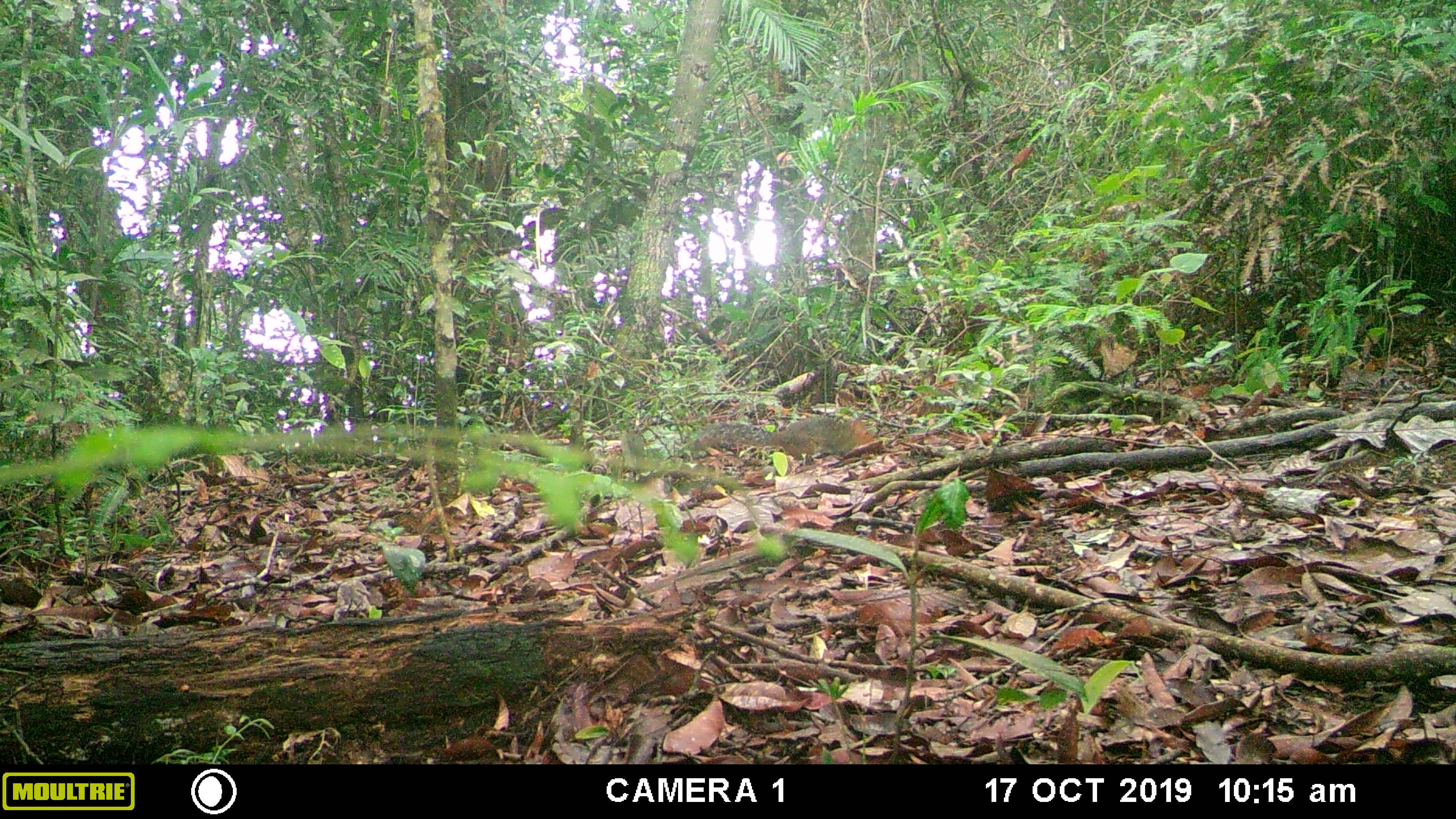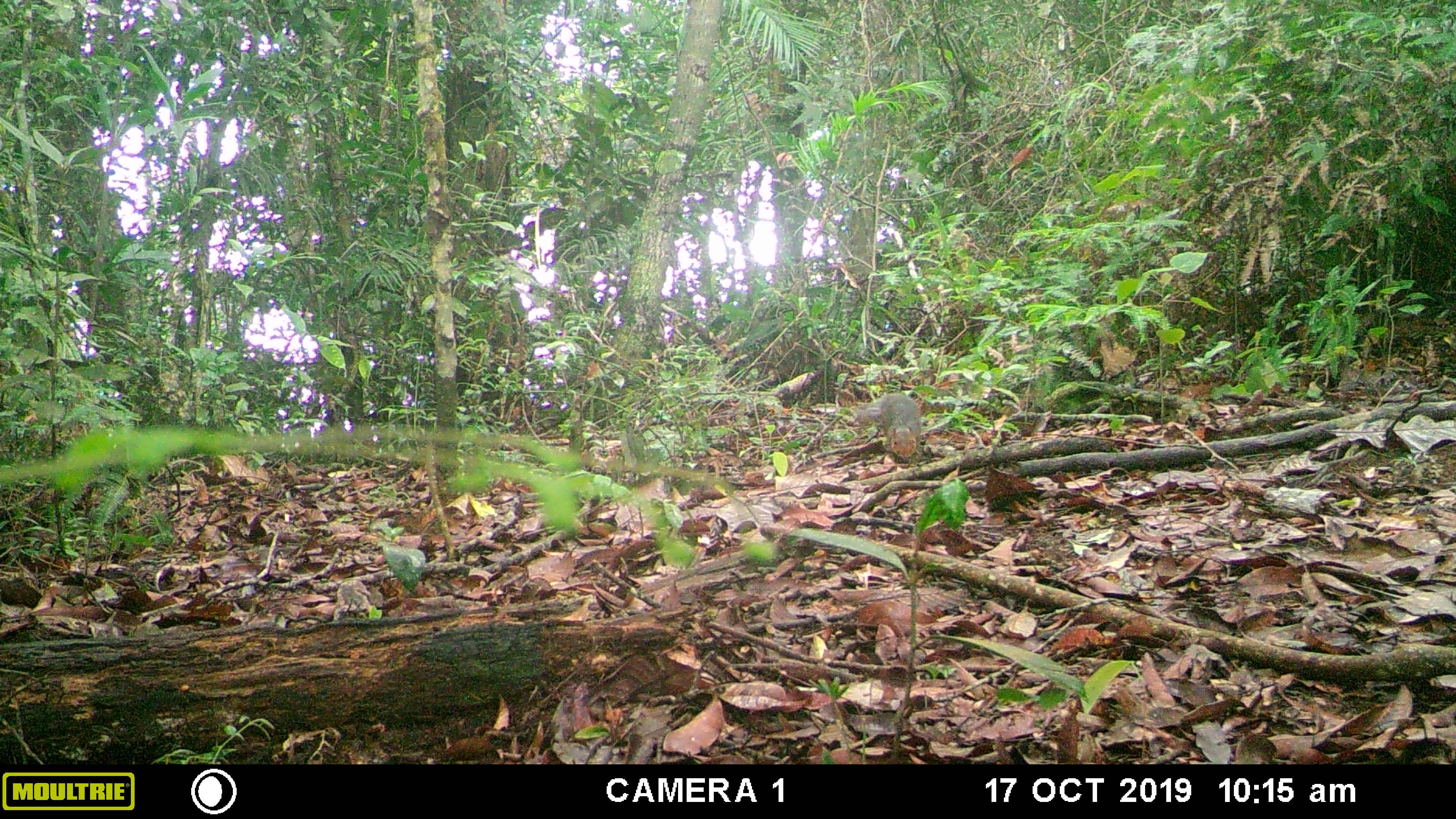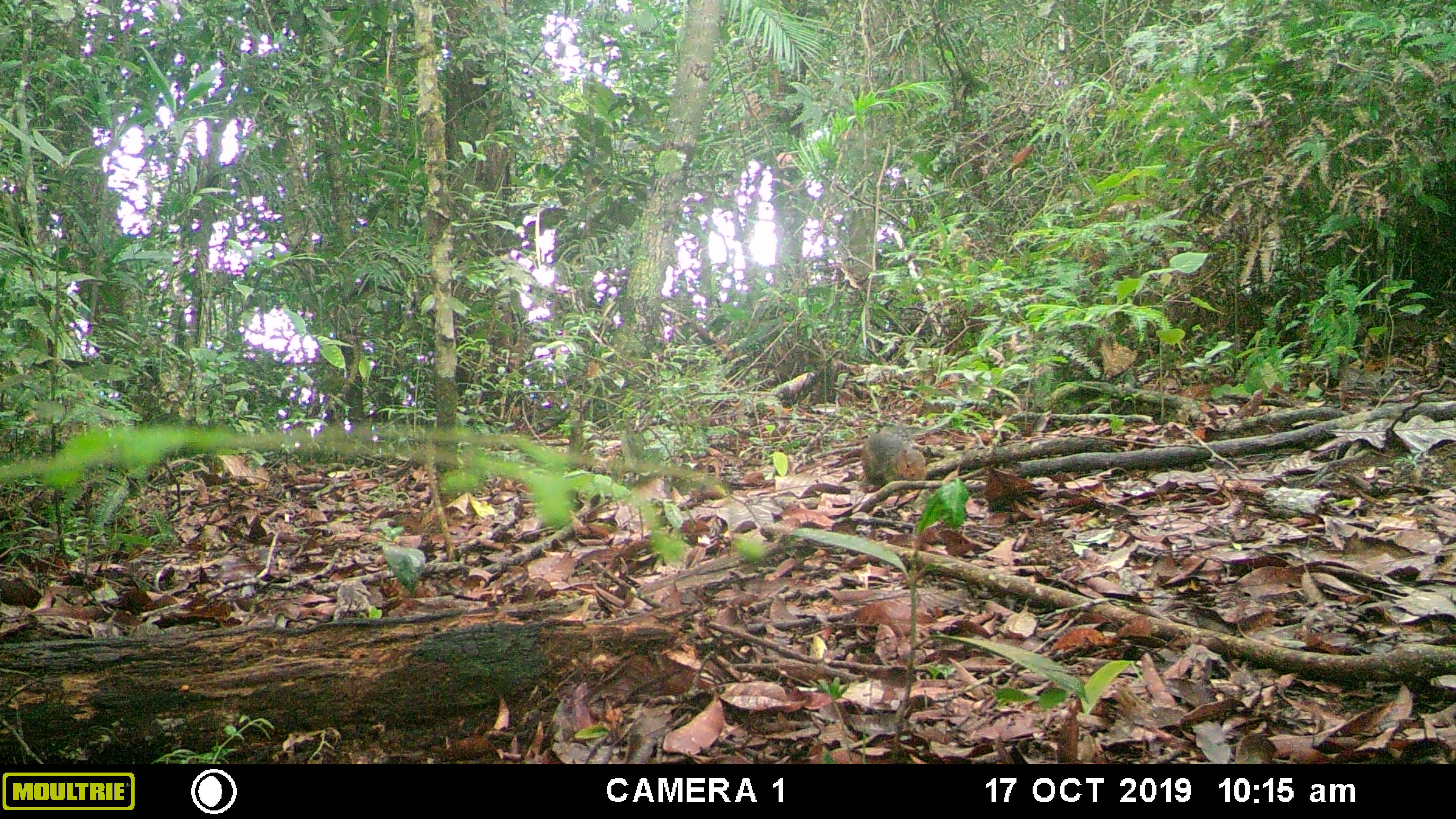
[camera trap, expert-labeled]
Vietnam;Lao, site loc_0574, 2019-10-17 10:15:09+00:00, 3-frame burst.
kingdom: Animalia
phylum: Chordata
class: Mammalia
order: Rodentia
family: Sciuridae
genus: Dremomys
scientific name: Dremomys rufigenis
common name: red-cheeked squirrel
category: red cheeked squirrel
Red cheeked squirrel (red-cheeked squirrel) (Dremomys rufigenis). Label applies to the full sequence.